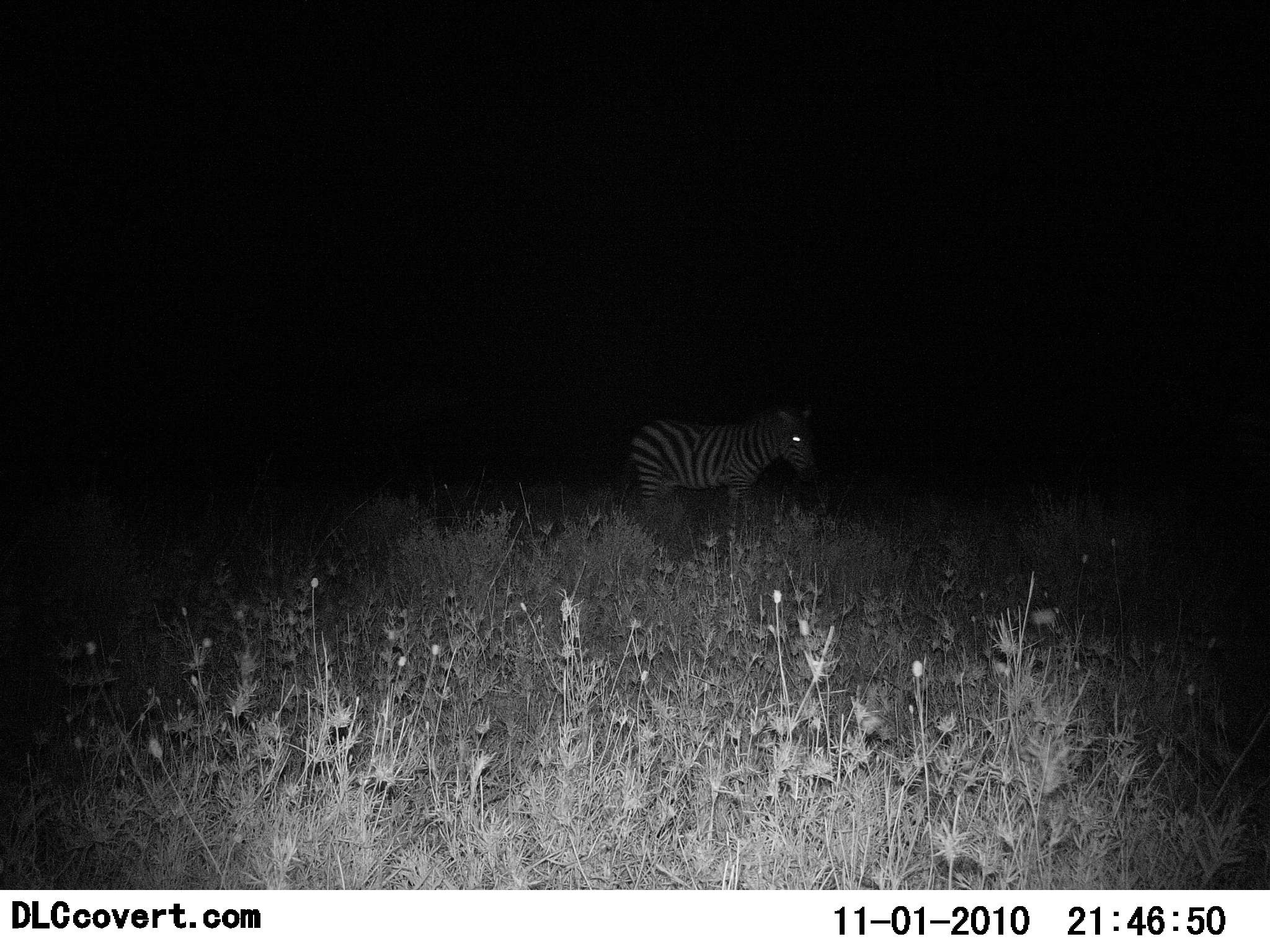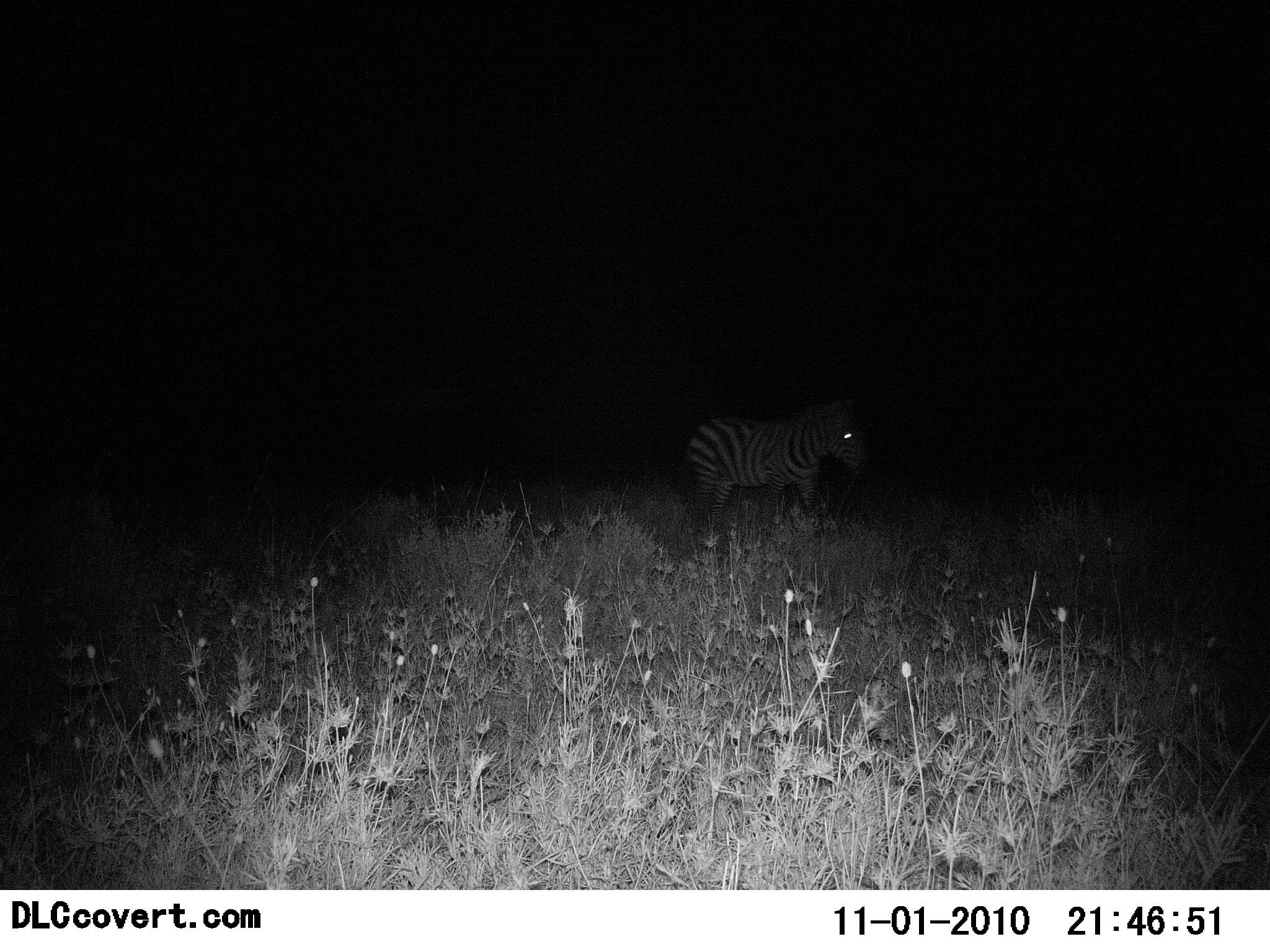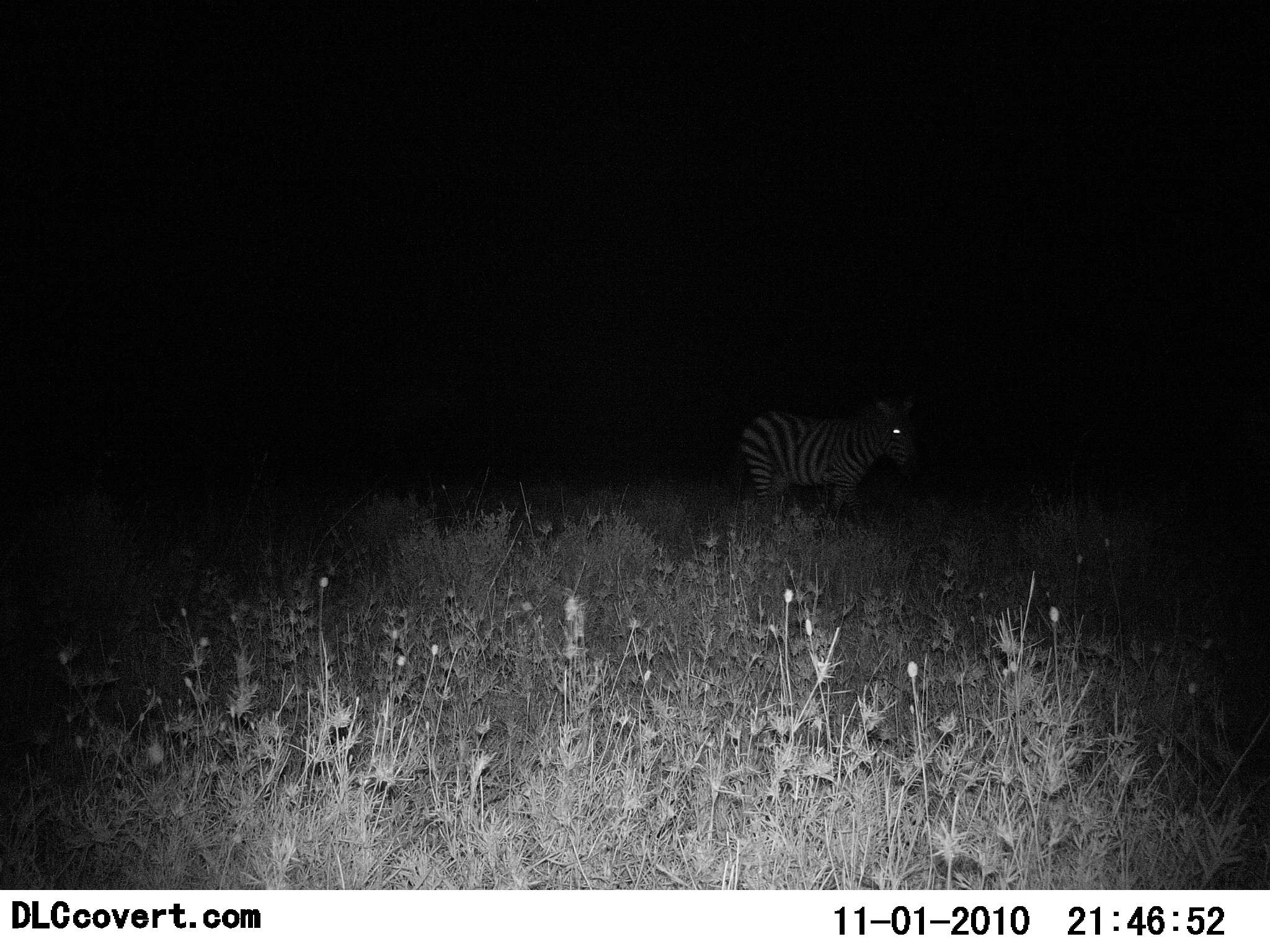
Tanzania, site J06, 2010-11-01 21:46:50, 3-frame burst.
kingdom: Animalia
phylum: Chordata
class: Mammalia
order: Perissodactyla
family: Equidae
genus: Equus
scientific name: Equus quagga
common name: plains zebra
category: zebra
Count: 1.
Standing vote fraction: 0%.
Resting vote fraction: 8%.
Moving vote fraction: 92%.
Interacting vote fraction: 0%.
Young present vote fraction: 0%.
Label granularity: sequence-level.